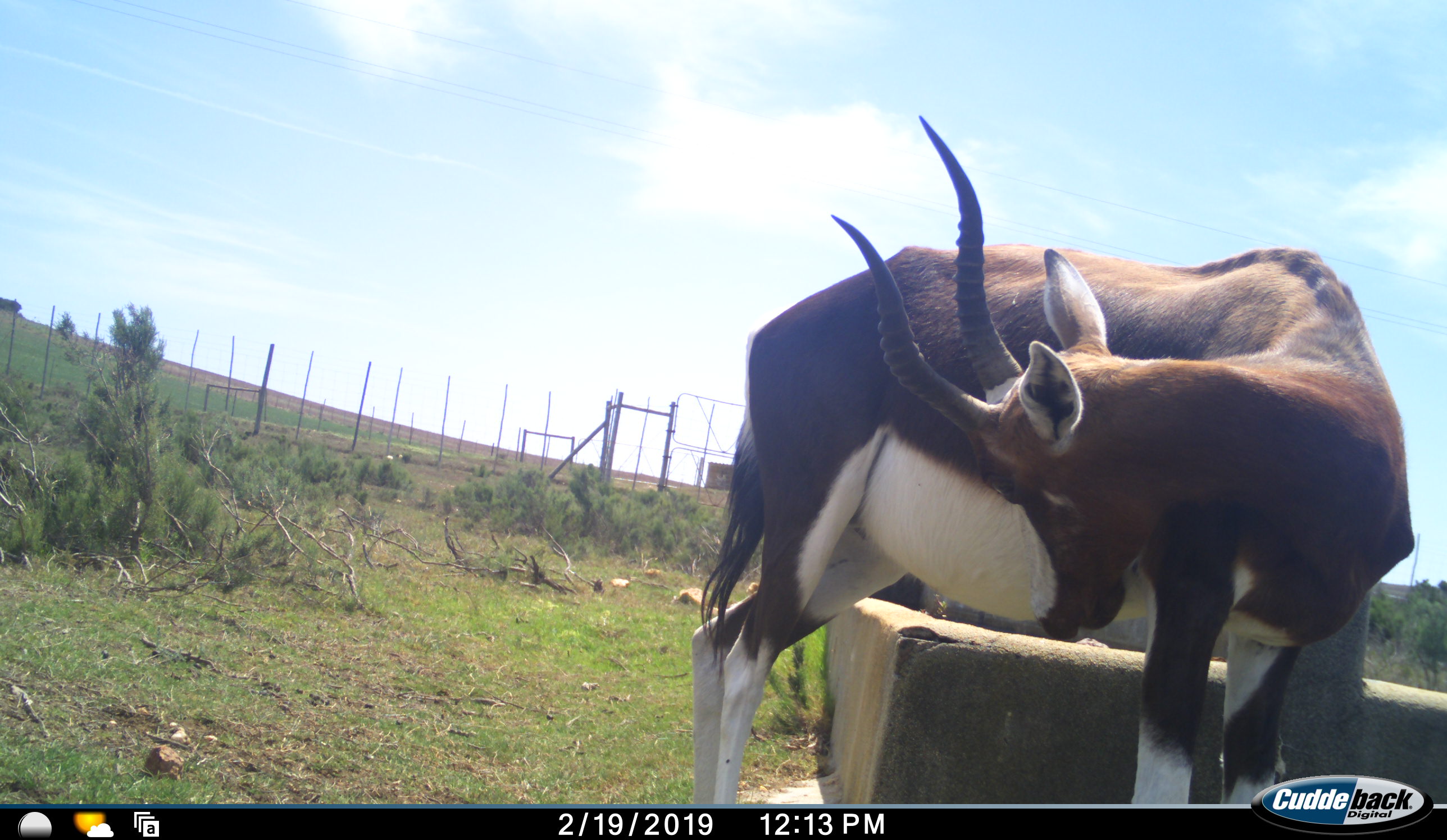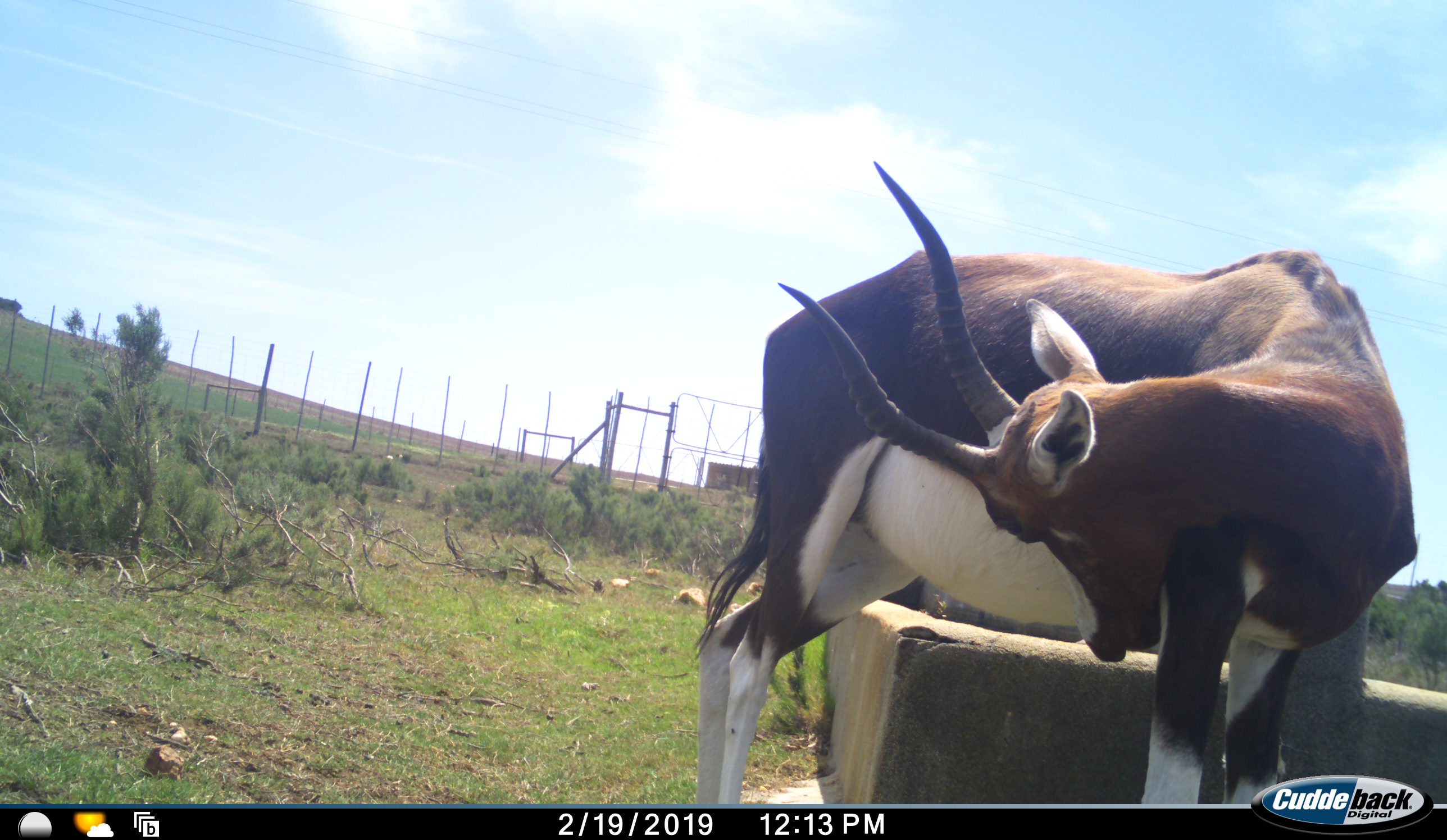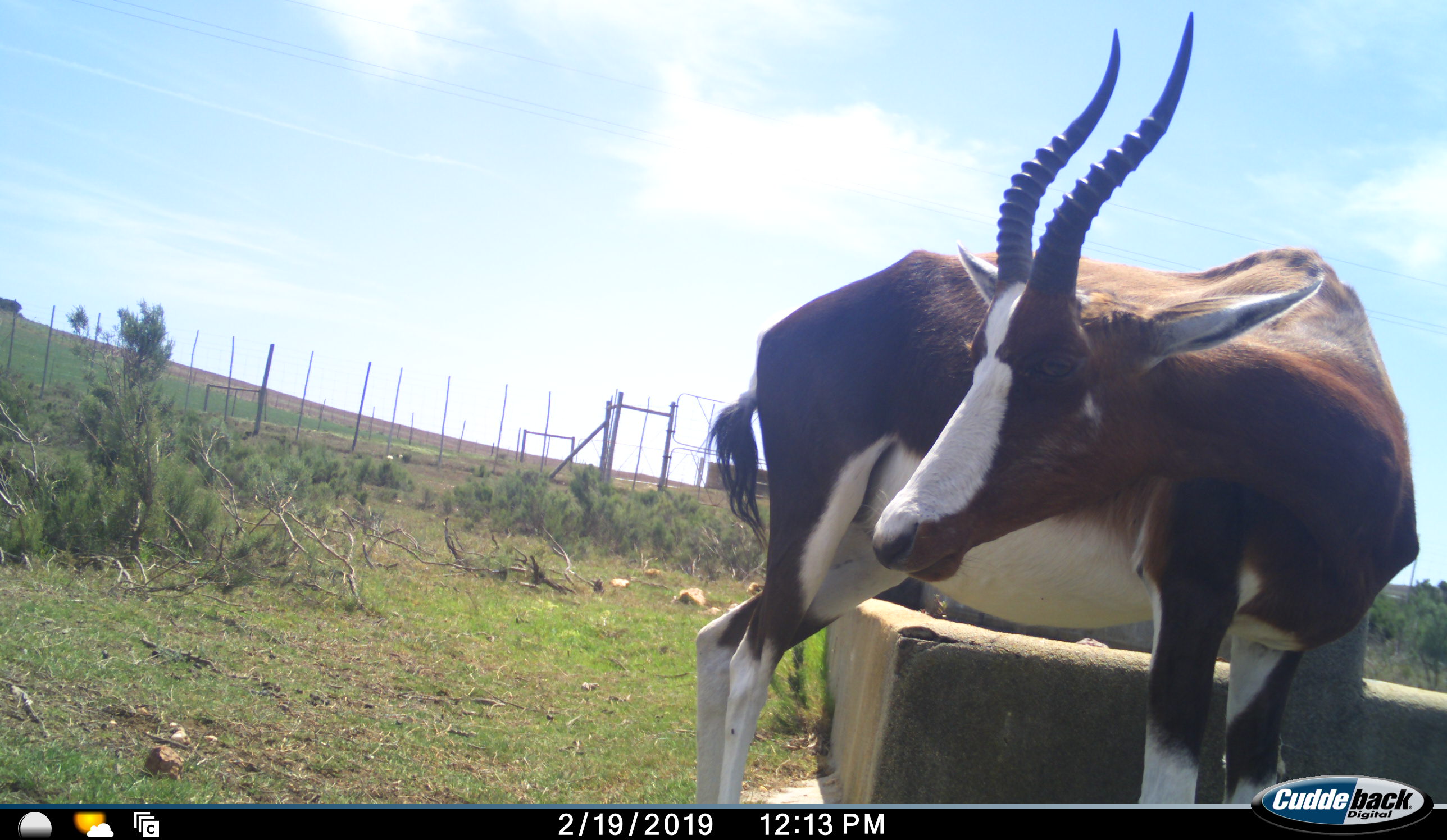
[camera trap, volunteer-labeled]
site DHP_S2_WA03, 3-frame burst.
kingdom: Animalia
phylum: Chordata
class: Mammalia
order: Artiodactyla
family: Bovidae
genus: Damaliscus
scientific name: Damaliscus pygargus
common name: bontebok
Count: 1.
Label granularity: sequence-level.